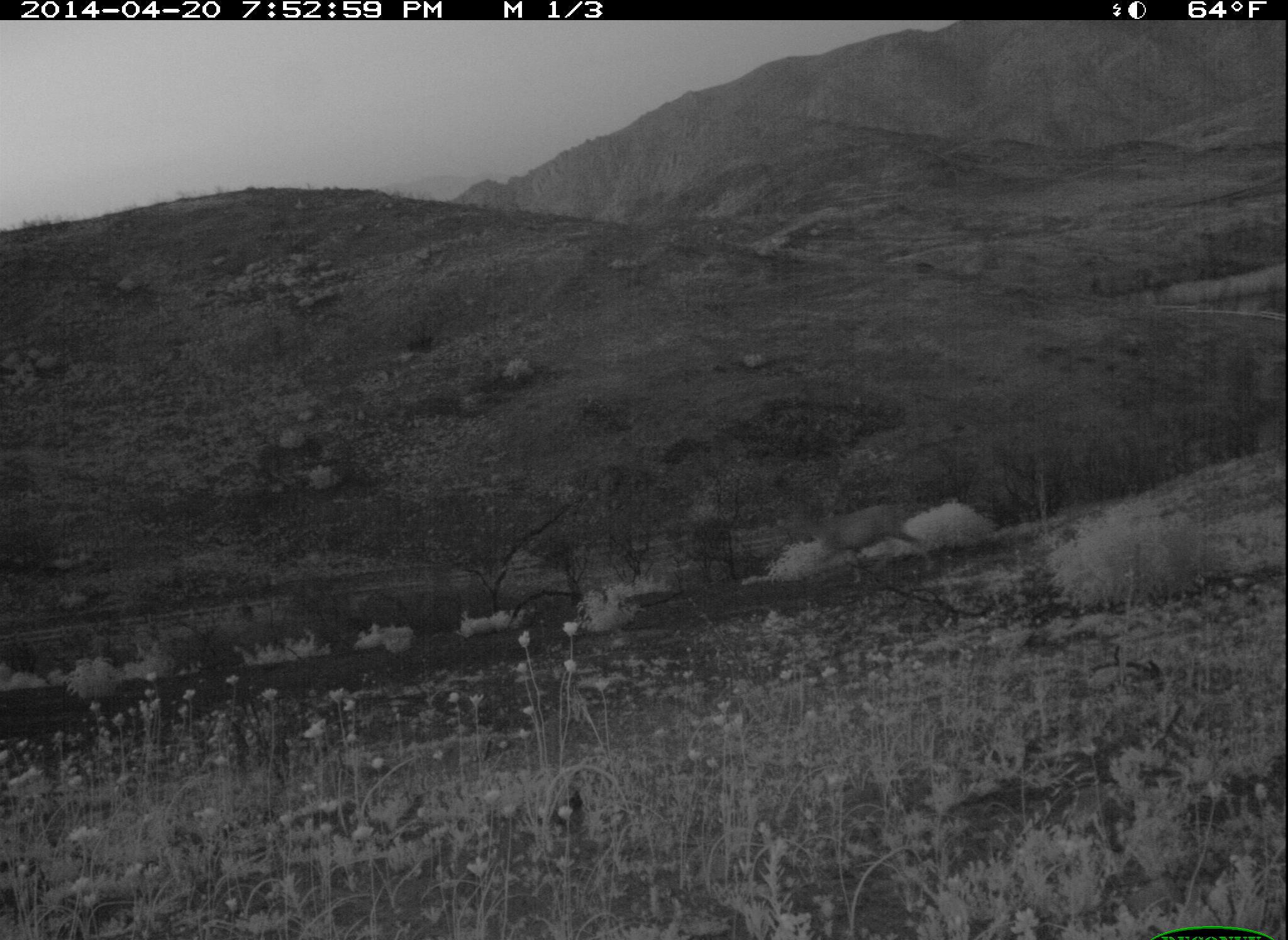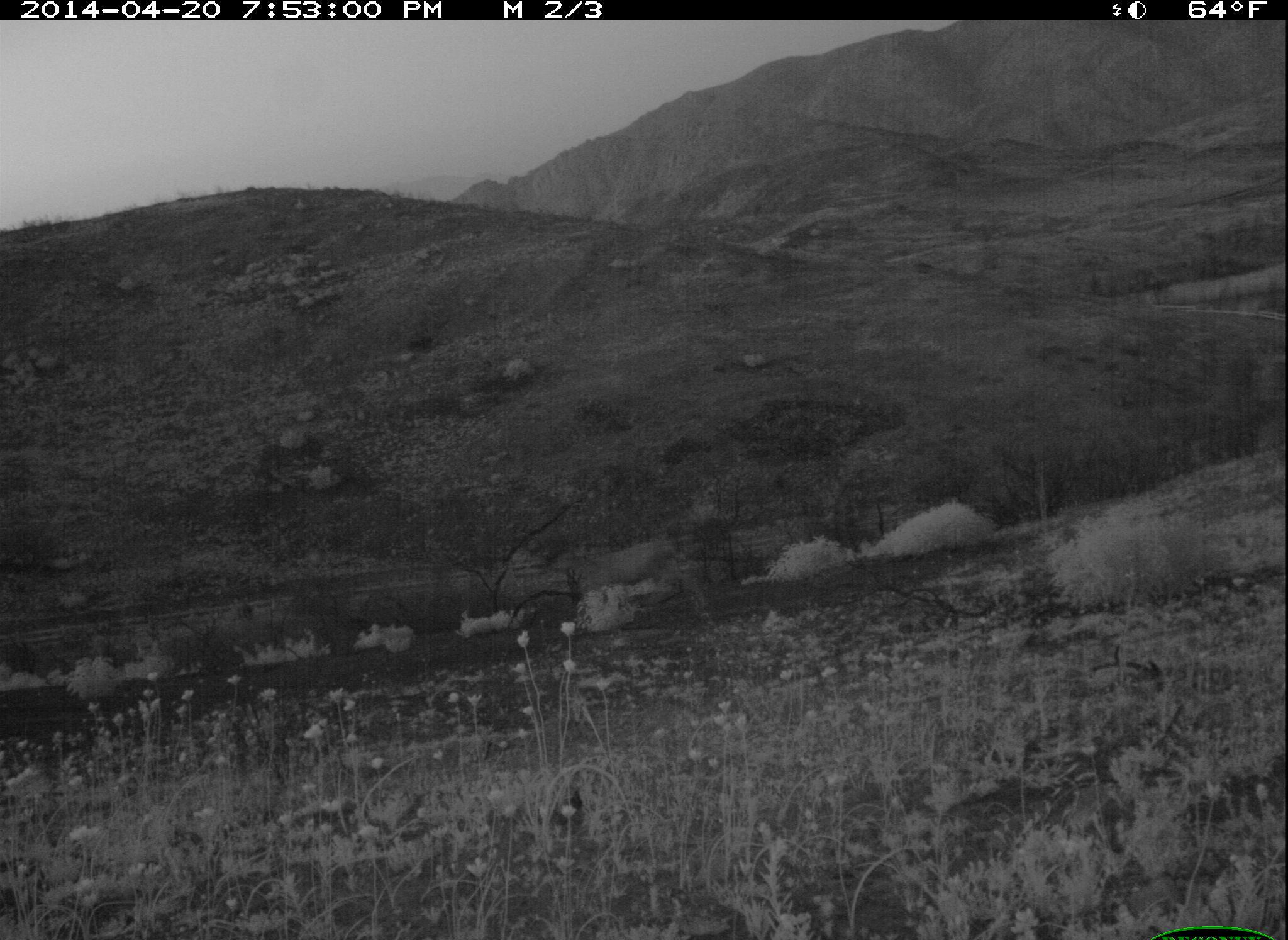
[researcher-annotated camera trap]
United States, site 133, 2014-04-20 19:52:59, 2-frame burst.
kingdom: Animalia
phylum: Chordata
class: Mammalia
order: Artiodactyla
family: Cervidae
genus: Odocoileus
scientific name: Odocoileus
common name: deer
Deer (Odocoileus).